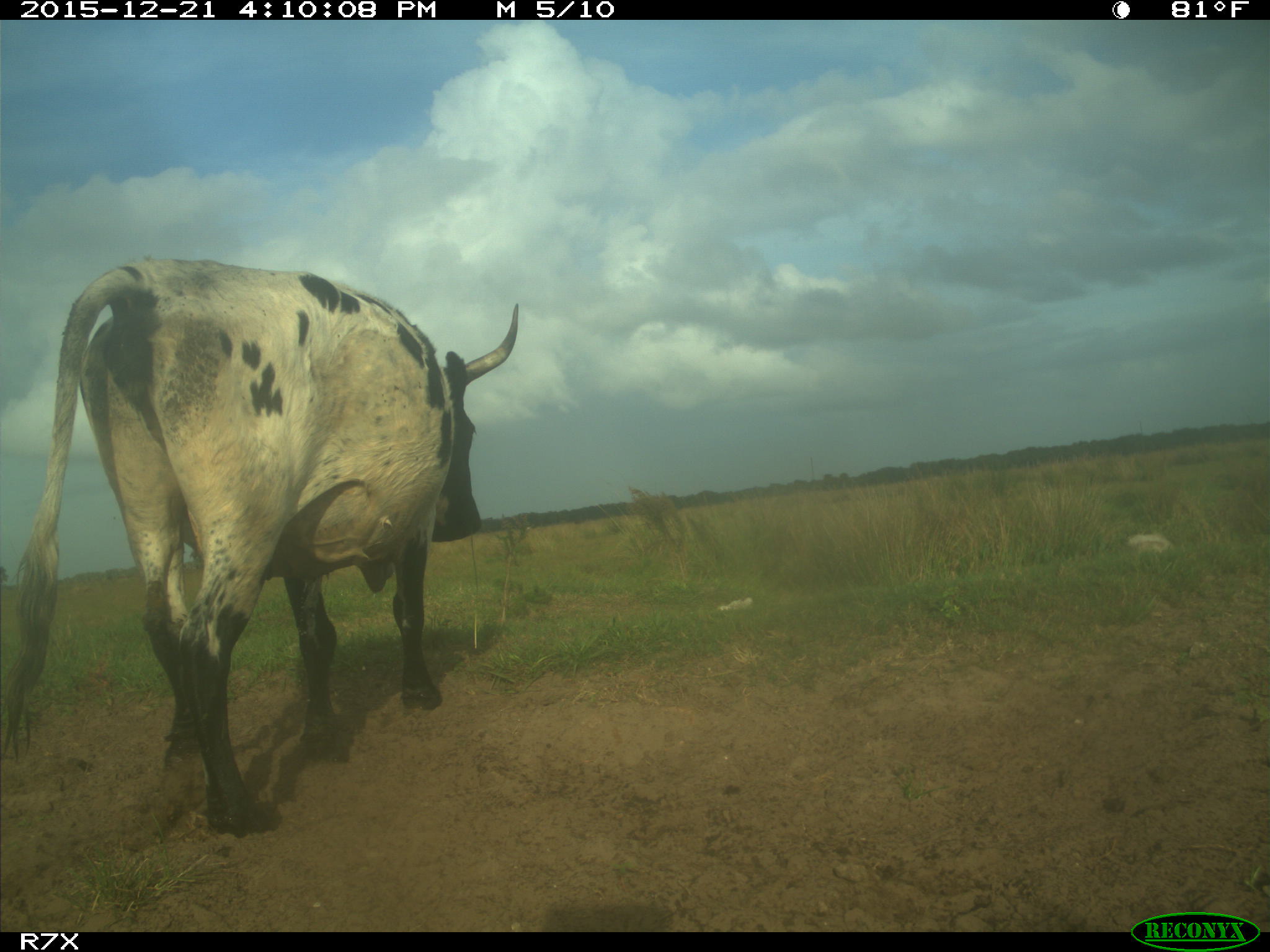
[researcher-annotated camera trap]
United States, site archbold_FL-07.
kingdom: Animalia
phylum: Chordata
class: Mammalia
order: Artiodactyla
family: Bovidae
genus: Bos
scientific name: Bos taurus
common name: domestic cow